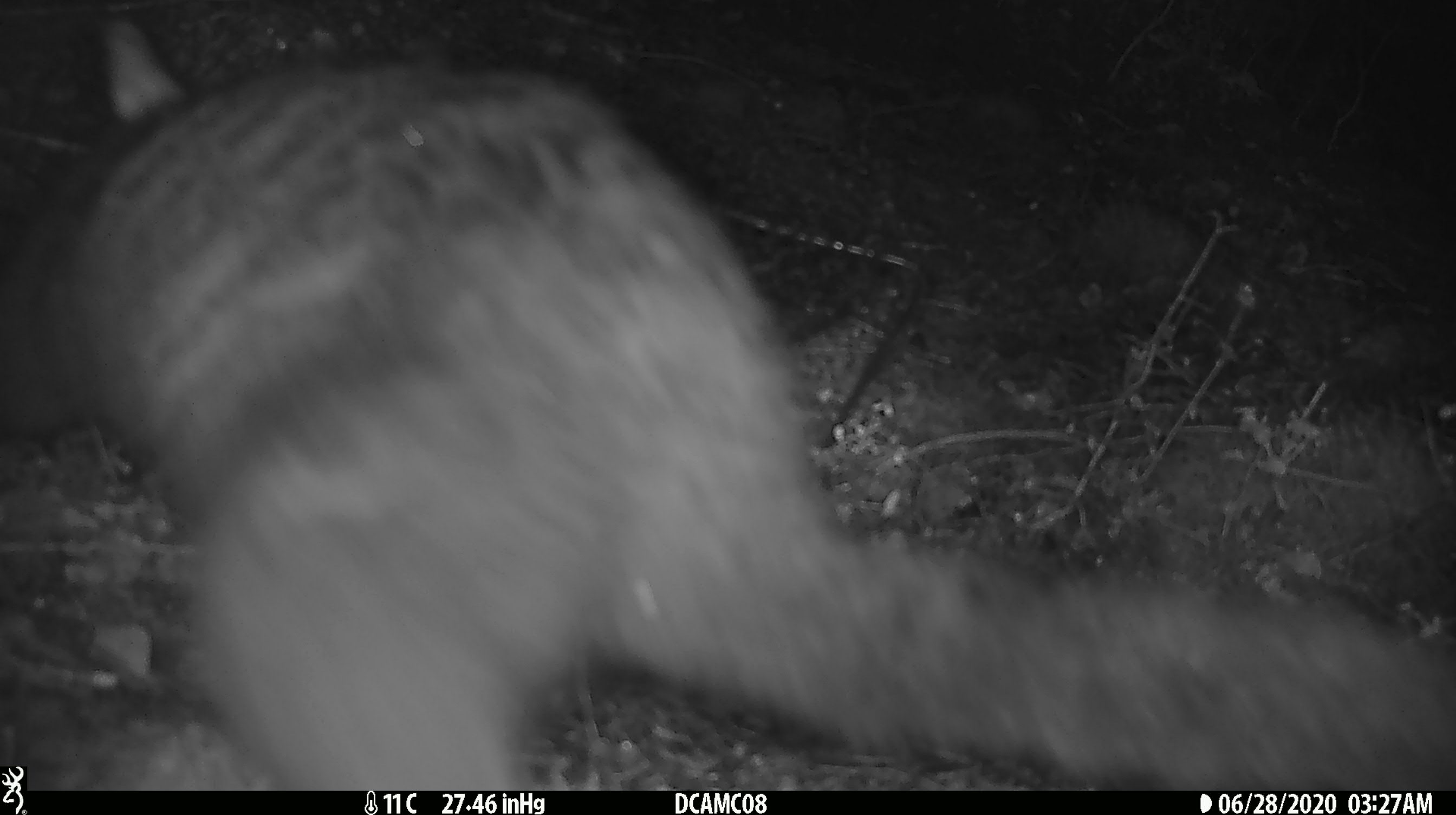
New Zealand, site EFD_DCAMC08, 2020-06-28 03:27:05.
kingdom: Animalia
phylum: Chordata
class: Mammalia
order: Diprotodontia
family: Phalangeridae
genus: Trichosurus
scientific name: Trichosurus vulpecula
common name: common brushtail possum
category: possum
Possum (common brushtail possum) (Trichosurus vulpecula).